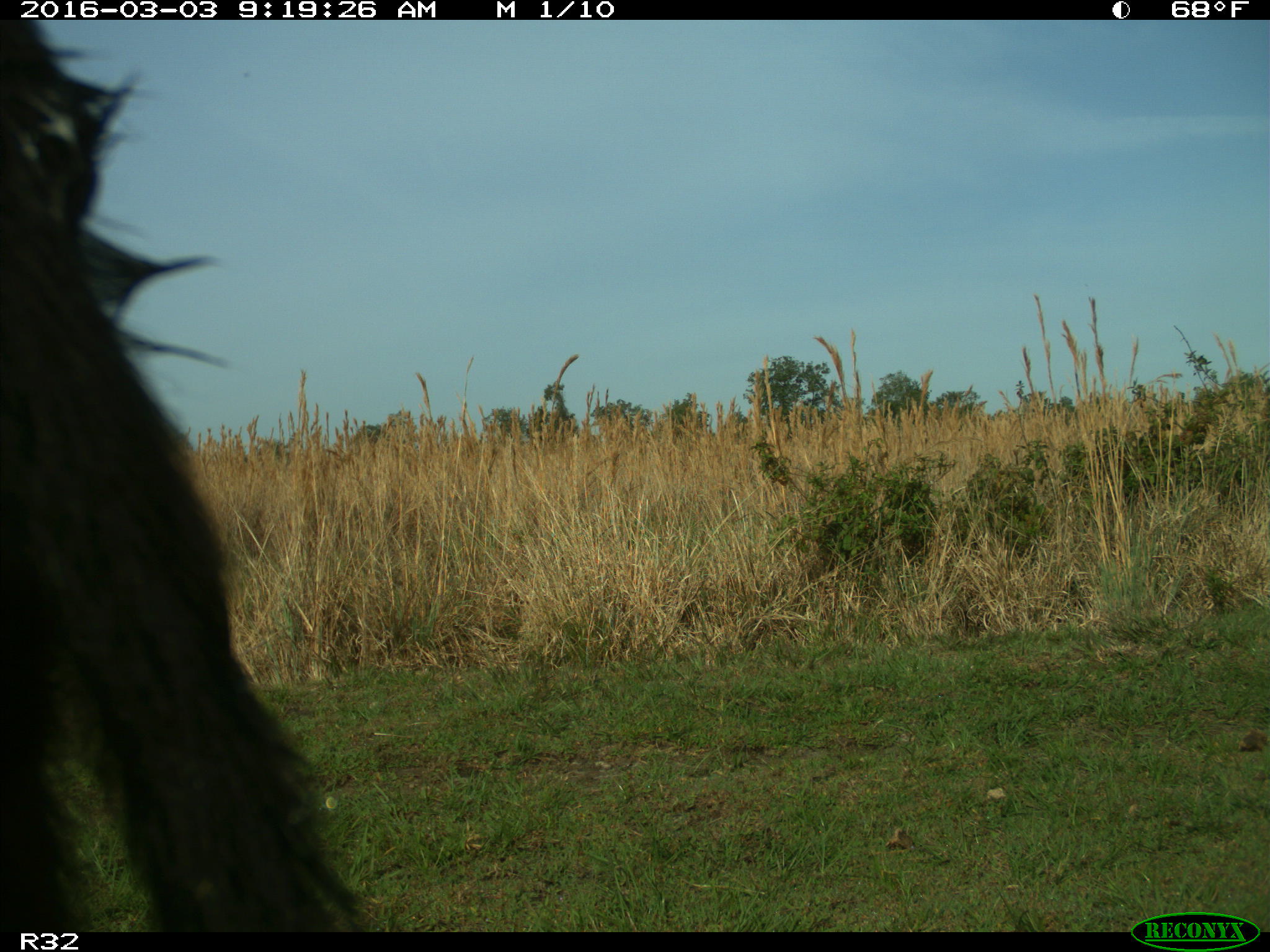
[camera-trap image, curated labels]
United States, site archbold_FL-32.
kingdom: Animalia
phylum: Chordata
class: Mammalia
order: Artiodactyla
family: Bovidae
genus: Bos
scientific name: Bos taurus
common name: domestic cow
Bos taurus (domestic cow).